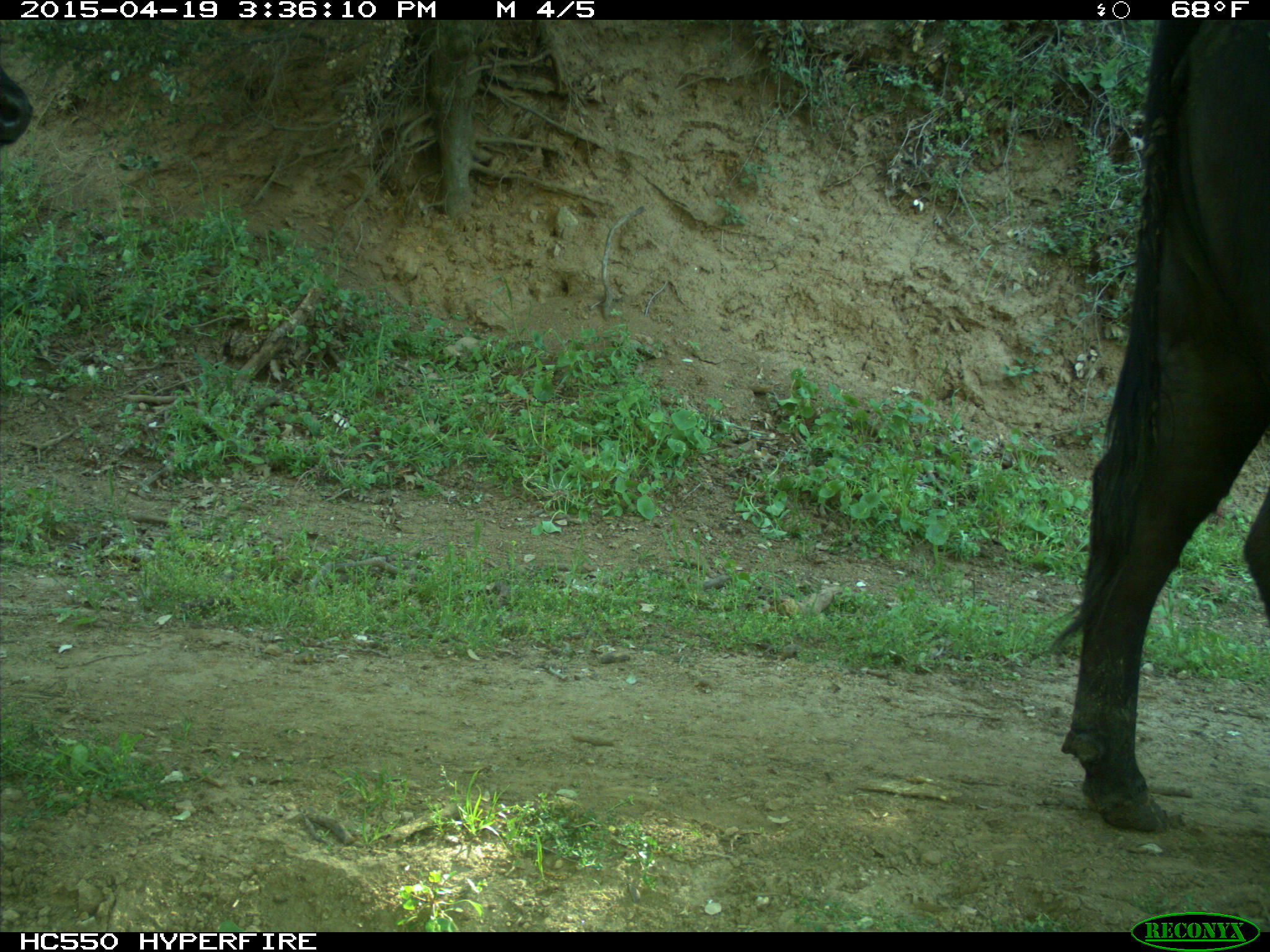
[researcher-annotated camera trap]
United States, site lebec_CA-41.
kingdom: Animalia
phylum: Chordata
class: Mammalia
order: Artiodactyla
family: Bovidae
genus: Bos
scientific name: Bos taurus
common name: domestic cow